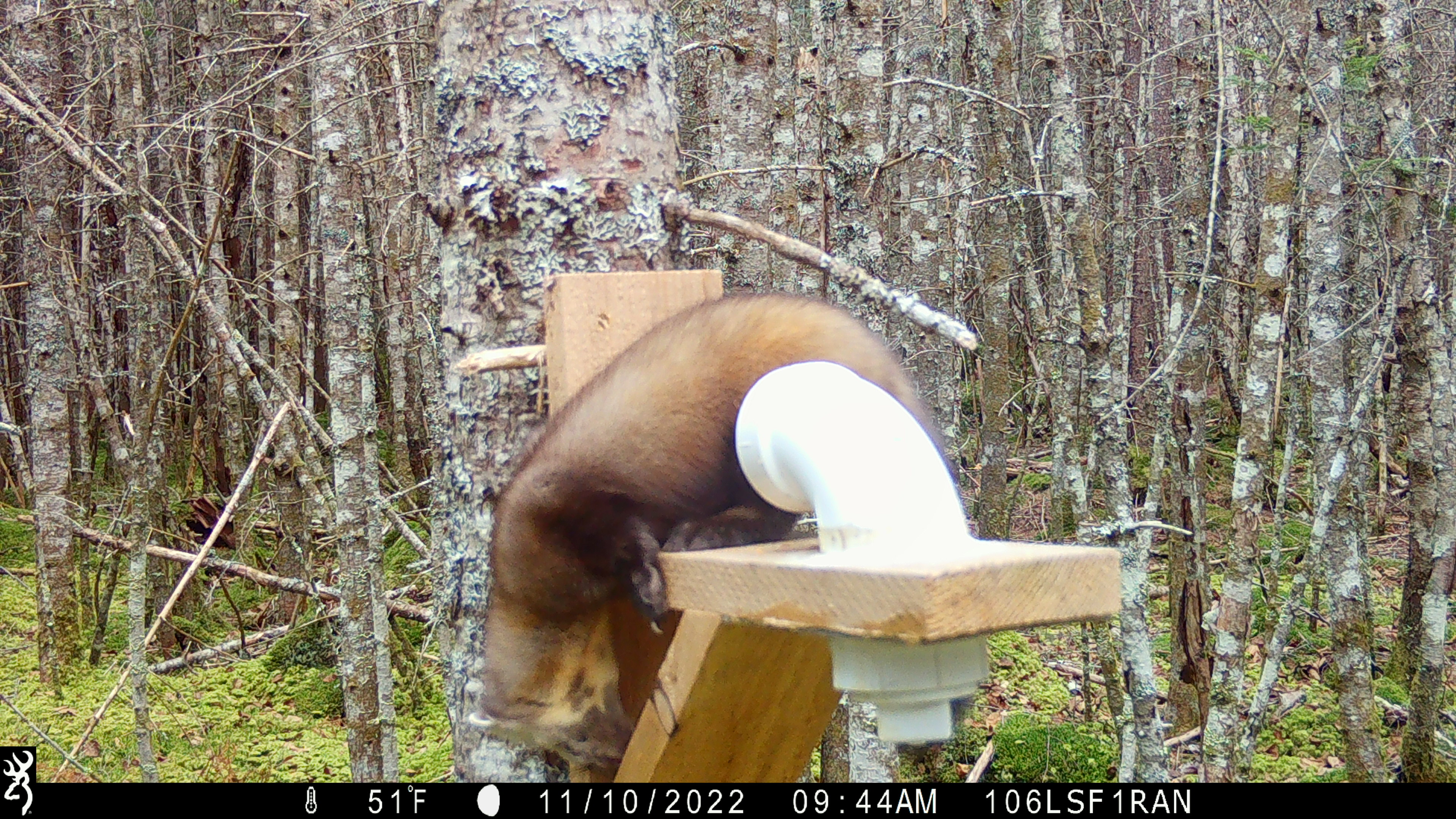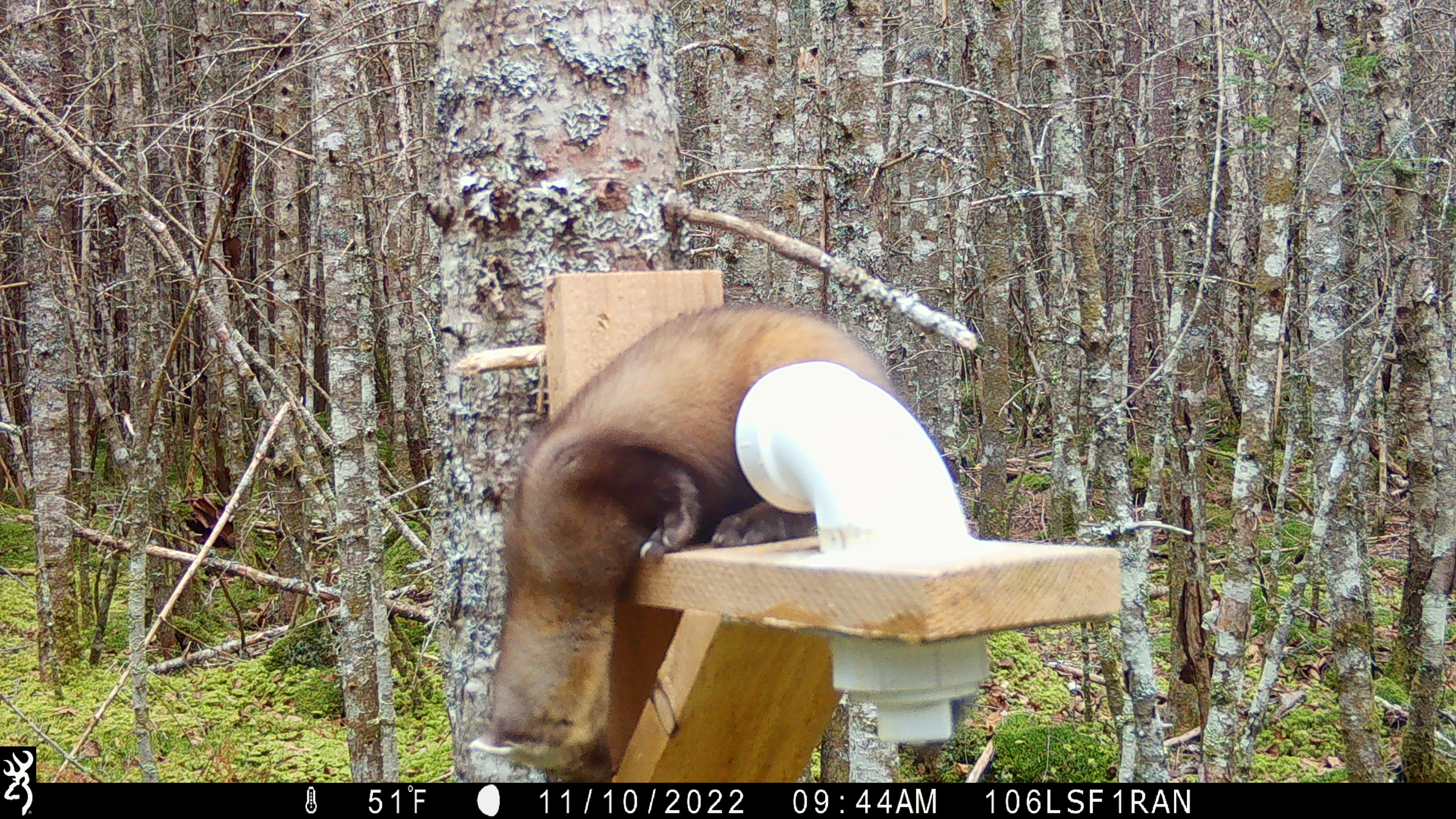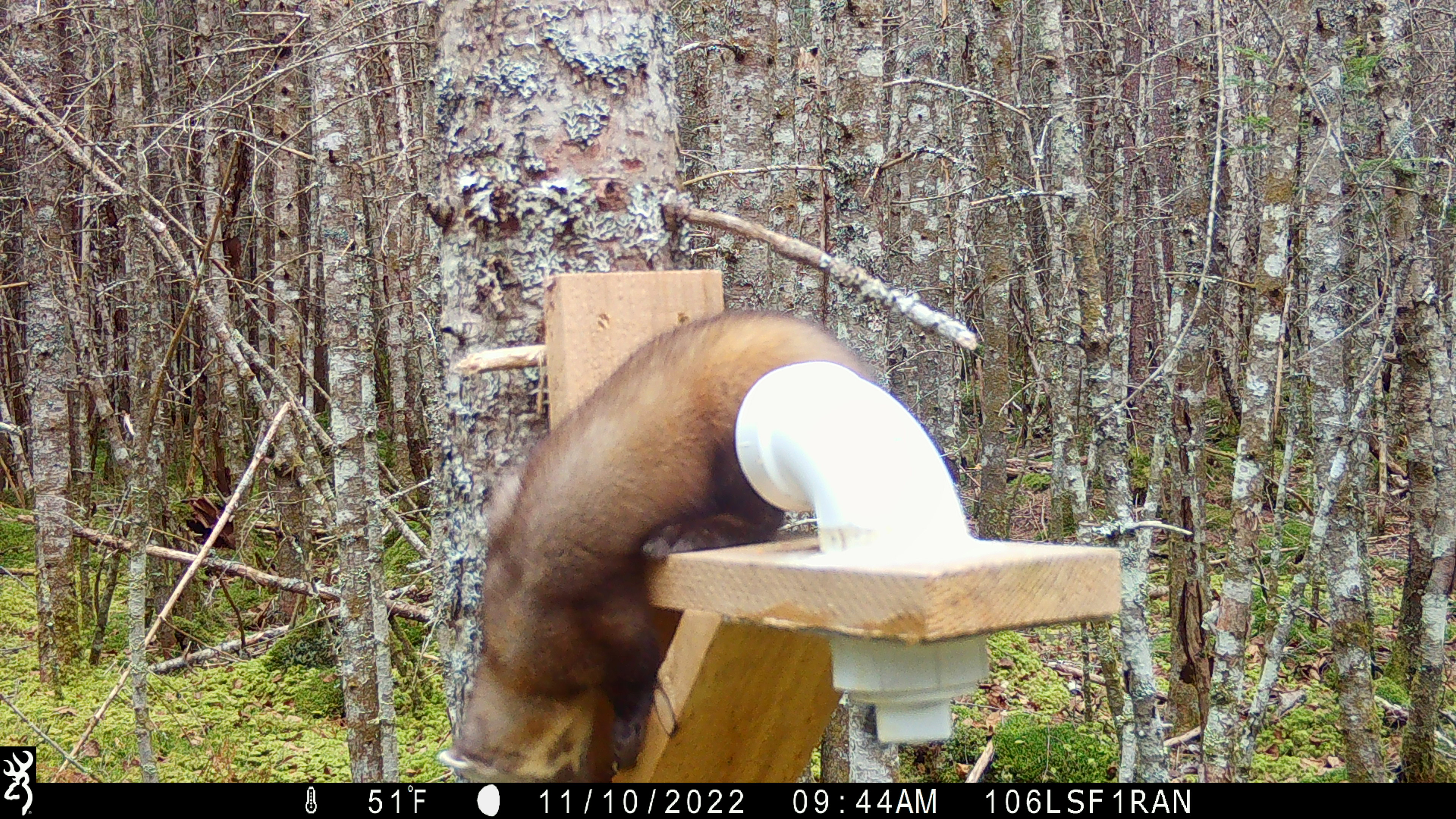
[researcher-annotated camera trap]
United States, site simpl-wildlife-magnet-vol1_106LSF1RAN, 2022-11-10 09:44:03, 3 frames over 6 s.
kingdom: Animalia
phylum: Chordata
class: Mammalia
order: Carnivora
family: Mustelidae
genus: Martes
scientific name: Martes americana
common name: american marten